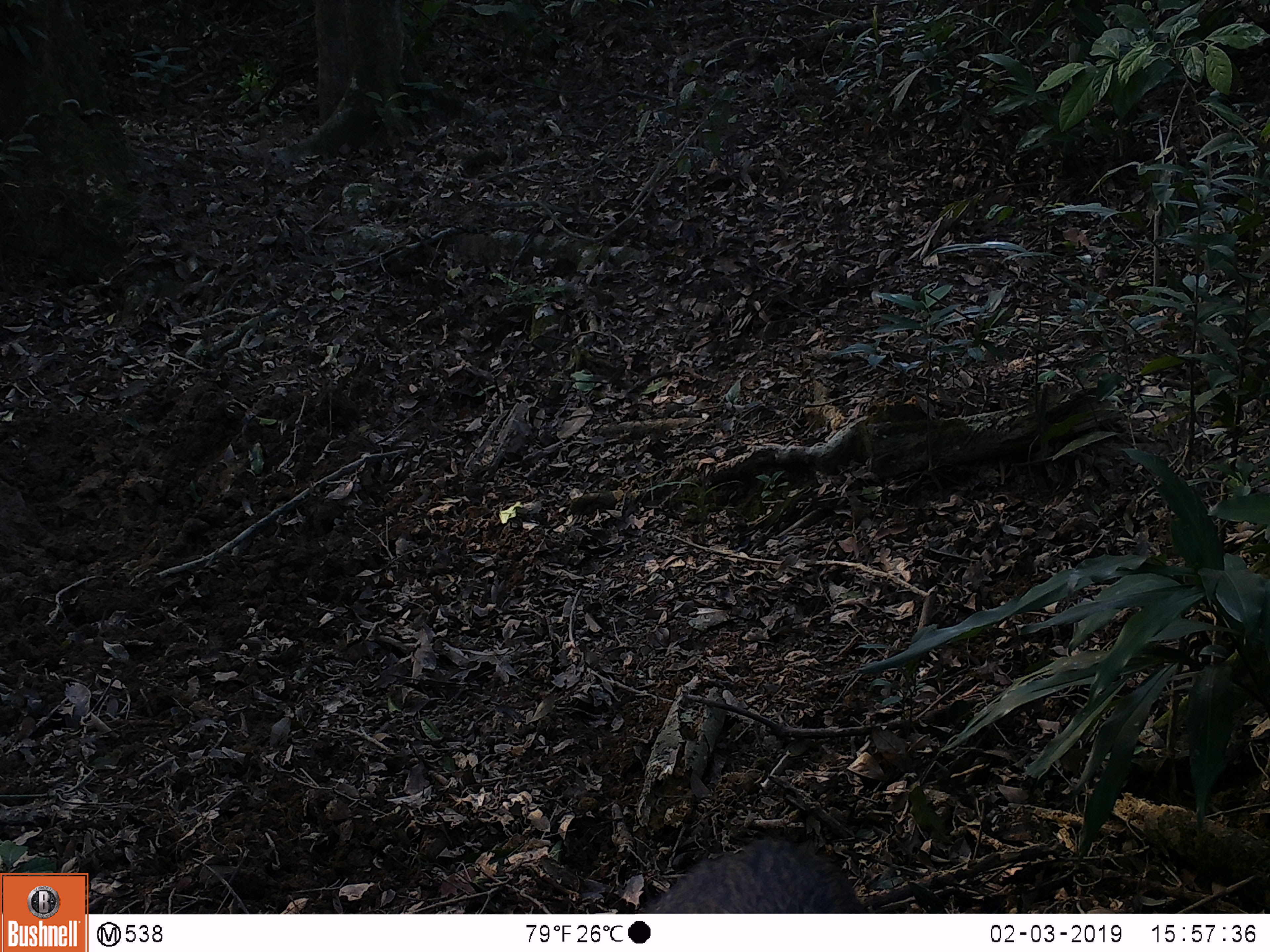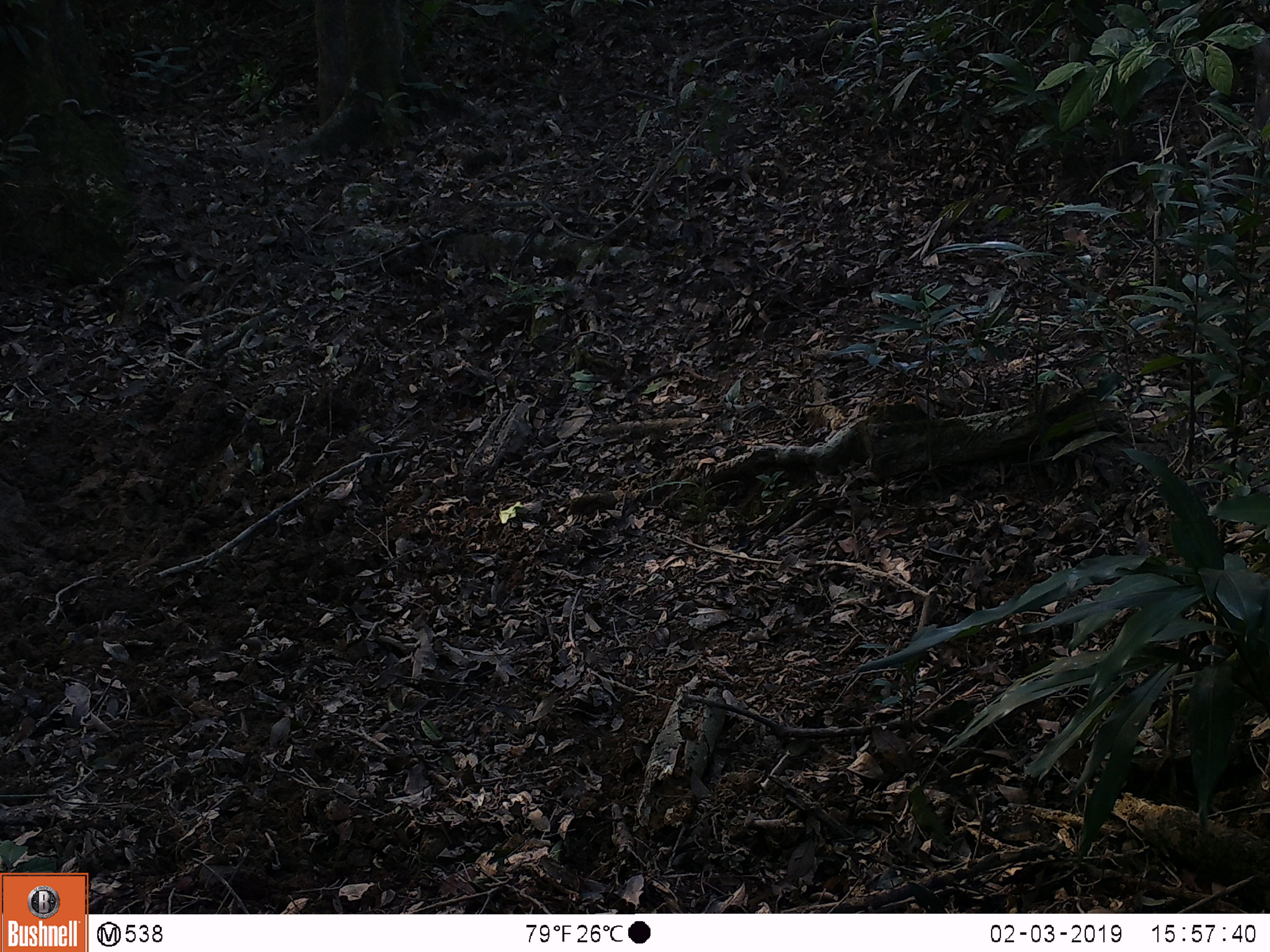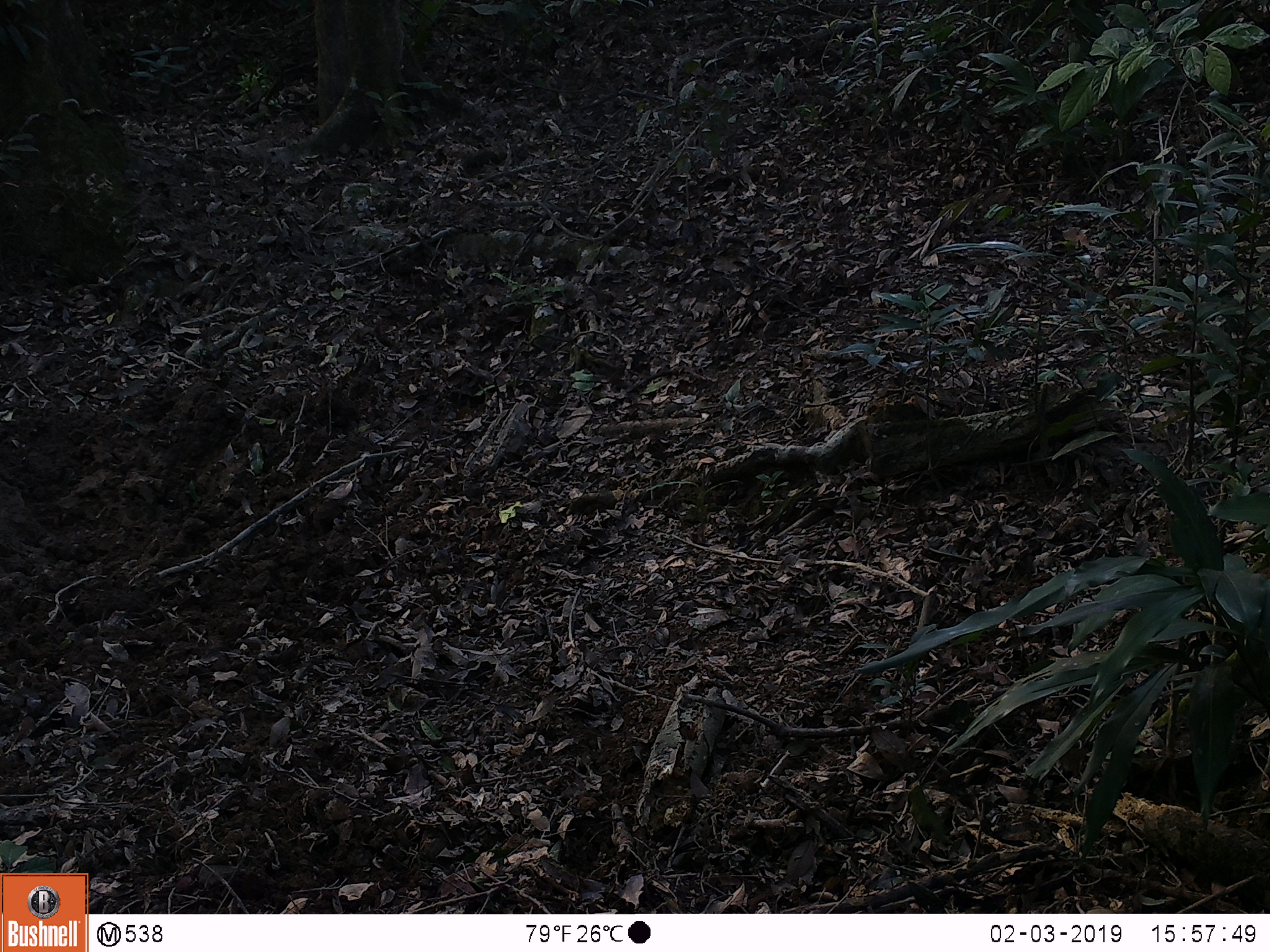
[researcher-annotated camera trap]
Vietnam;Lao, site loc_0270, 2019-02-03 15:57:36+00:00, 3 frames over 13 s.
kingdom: Animalia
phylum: Chordata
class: Mammalia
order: Artiodactyla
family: Suidae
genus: Sus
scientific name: Sus scrofa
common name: eurasian wild pig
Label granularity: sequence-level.